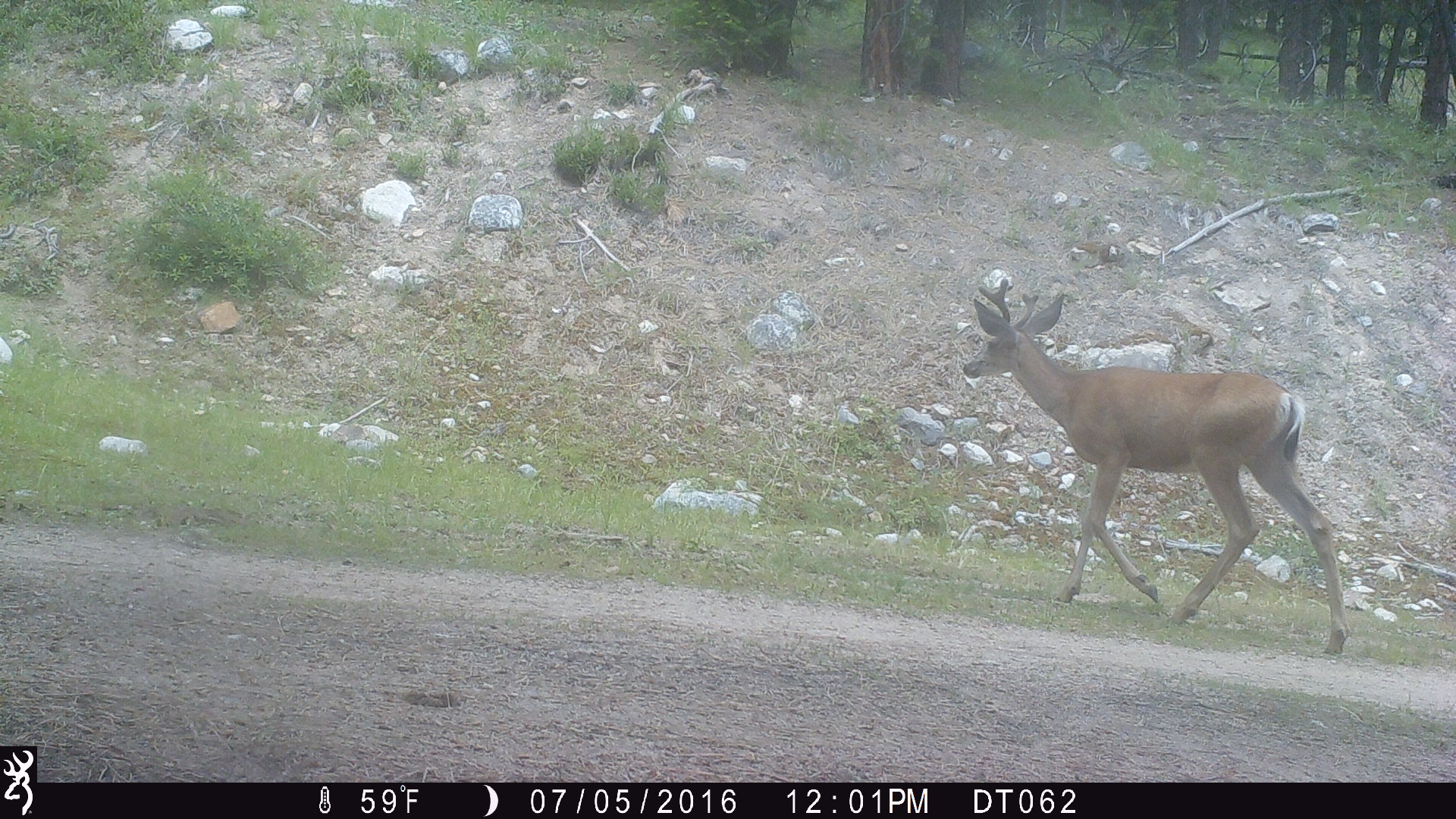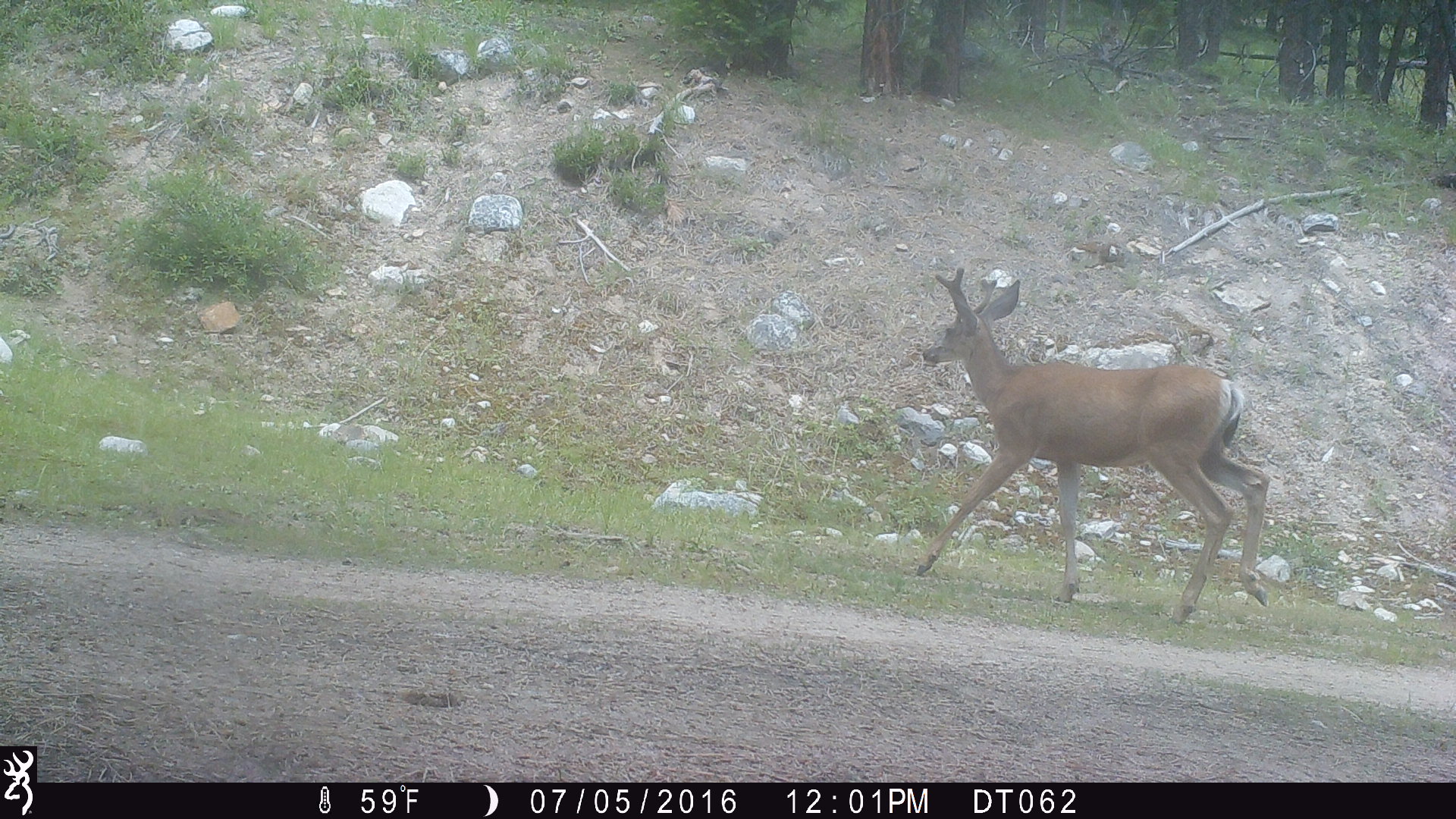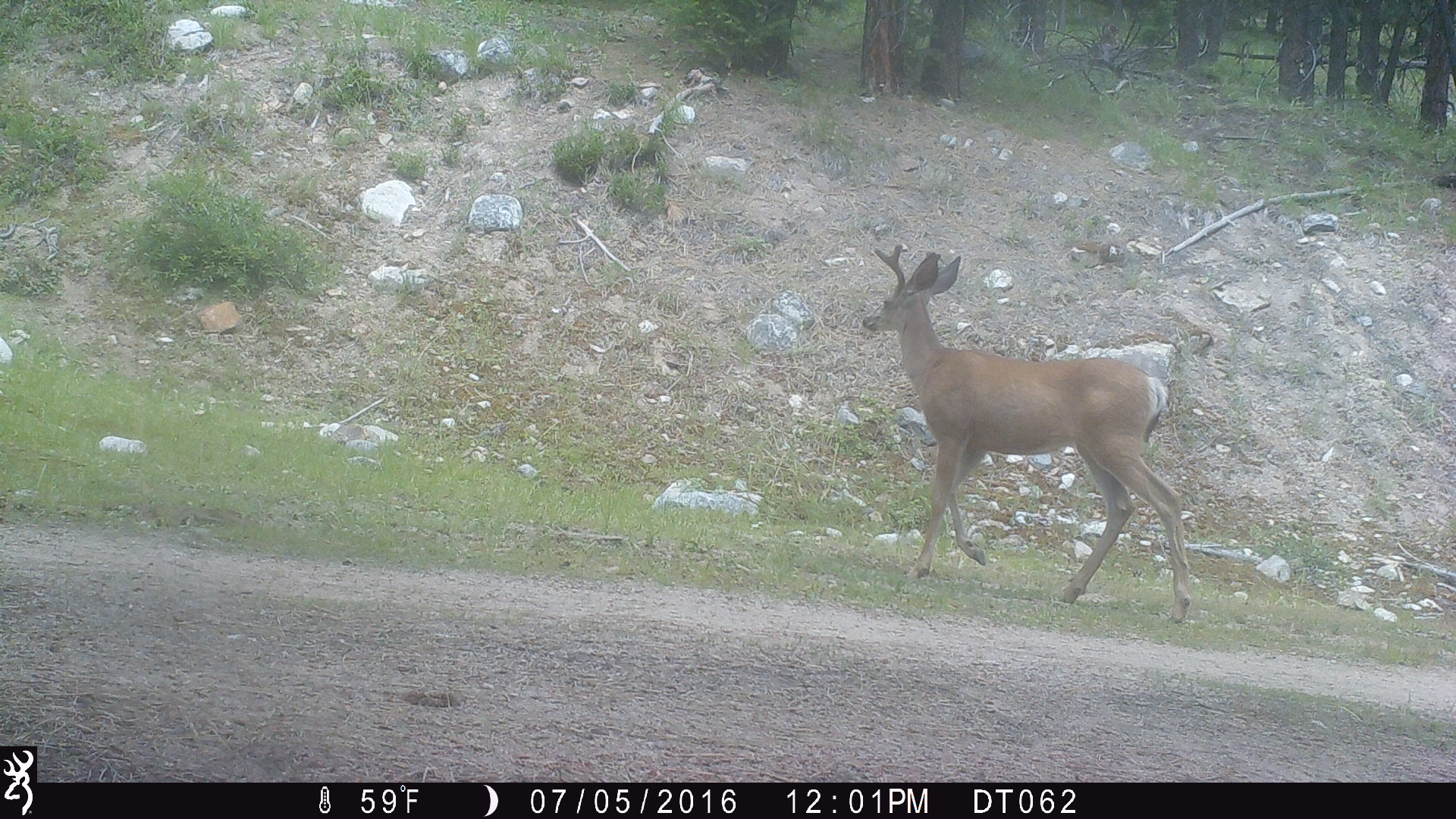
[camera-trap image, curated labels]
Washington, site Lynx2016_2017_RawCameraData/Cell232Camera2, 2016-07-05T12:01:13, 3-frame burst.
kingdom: Animalia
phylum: Chordata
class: Mammalia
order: Artiodactyla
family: Cervidae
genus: Odocoileus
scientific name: Odocoileus hemionus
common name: mule deer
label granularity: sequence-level